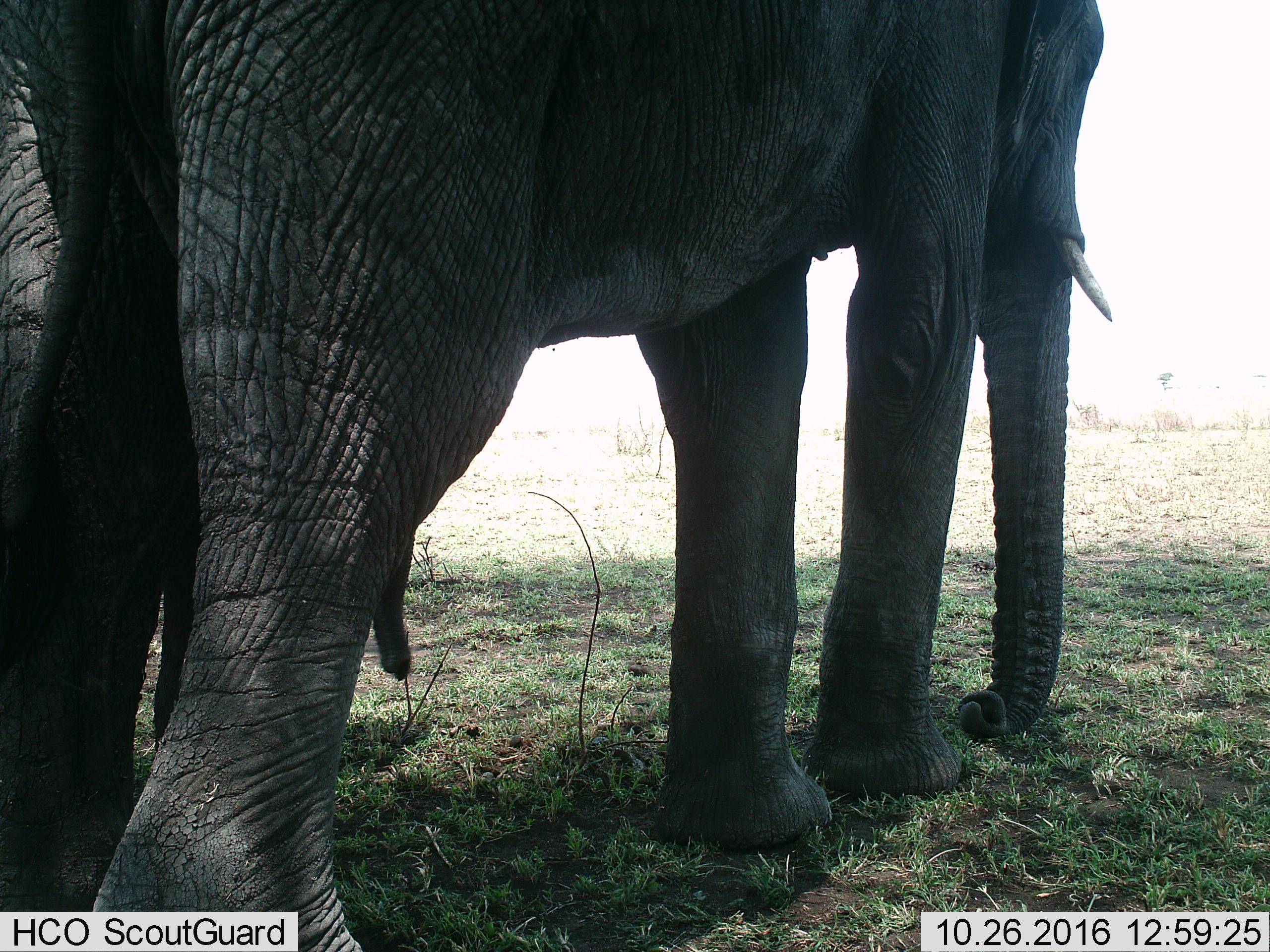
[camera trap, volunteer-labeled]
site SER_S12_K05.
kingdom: Animalia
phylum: Chordata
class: Mammalia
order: Proboscidea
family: Elephantidae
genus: Loxodonta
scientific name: Loxodonta africana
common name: african bush elephant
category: elephant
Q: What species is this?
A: Elephant (african bush elephant) (Loxodonta africana).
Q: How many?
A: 2.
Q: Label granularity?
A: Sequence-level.